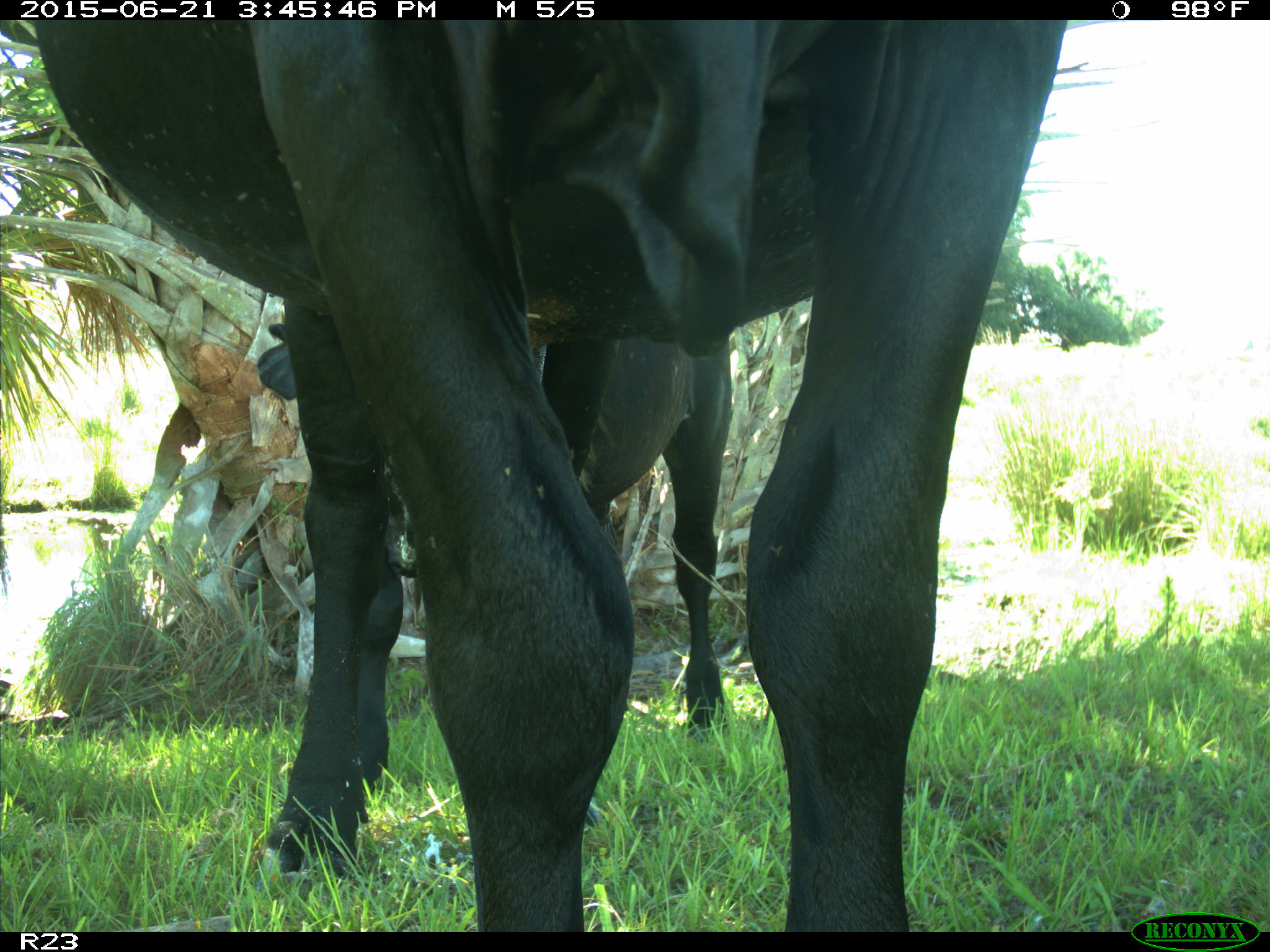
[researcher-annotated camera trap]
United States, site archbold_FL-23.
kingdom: Animalia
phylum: Chordata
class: Mammalia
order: Artiodactyla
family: Bovidae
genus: Bos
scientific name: Bos taurus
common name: domestic cow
Bos taurus (domestic cow).